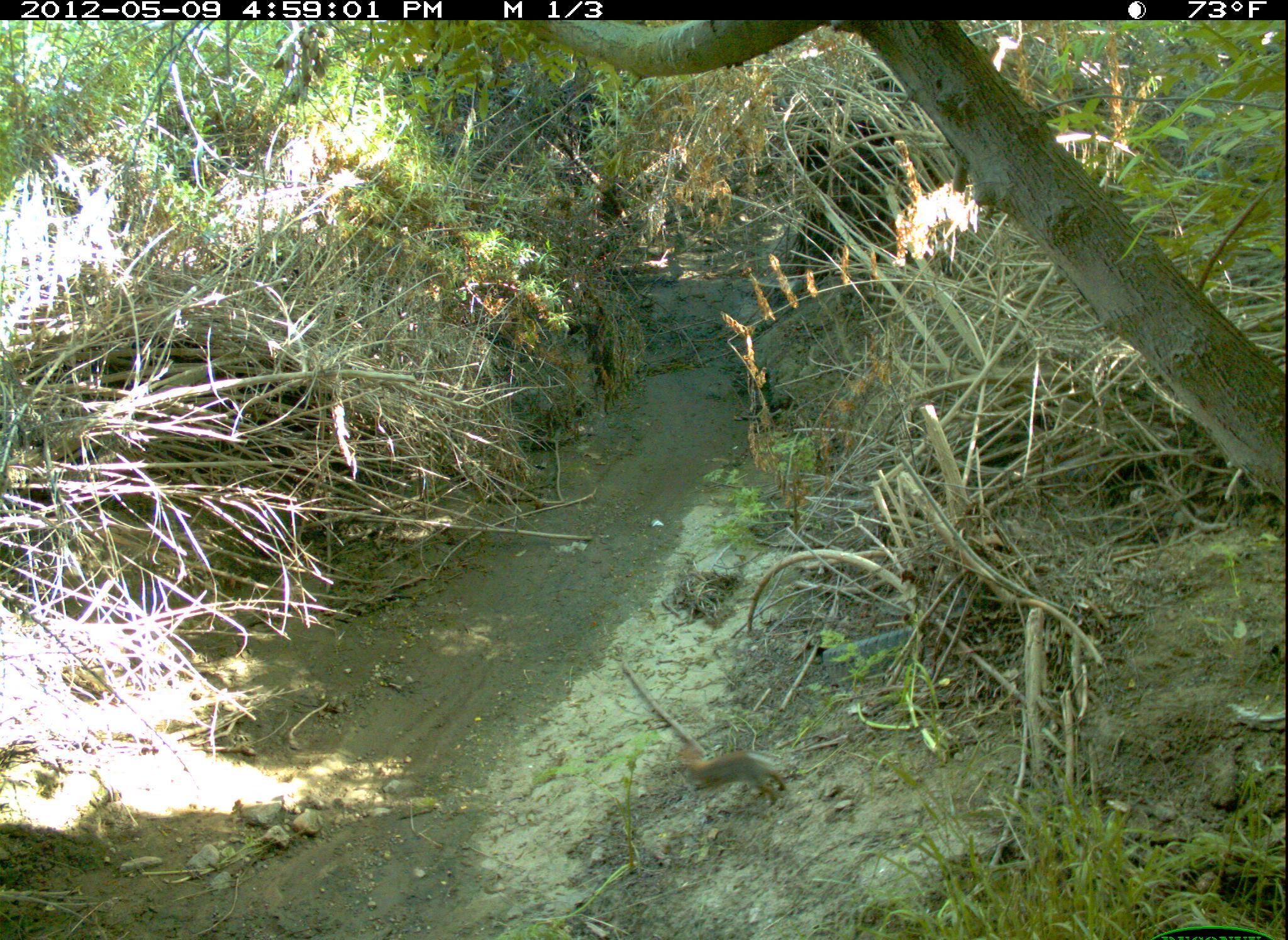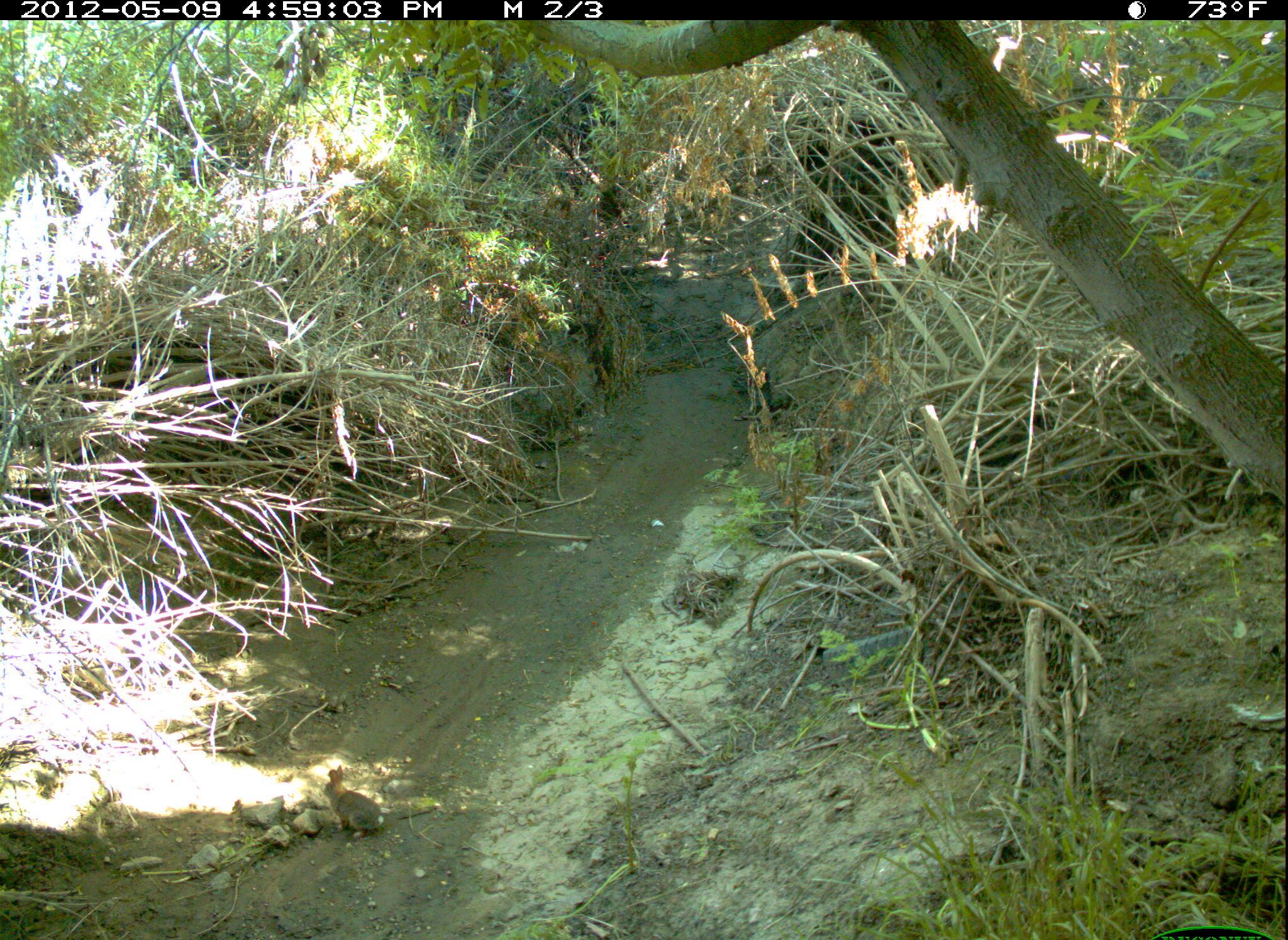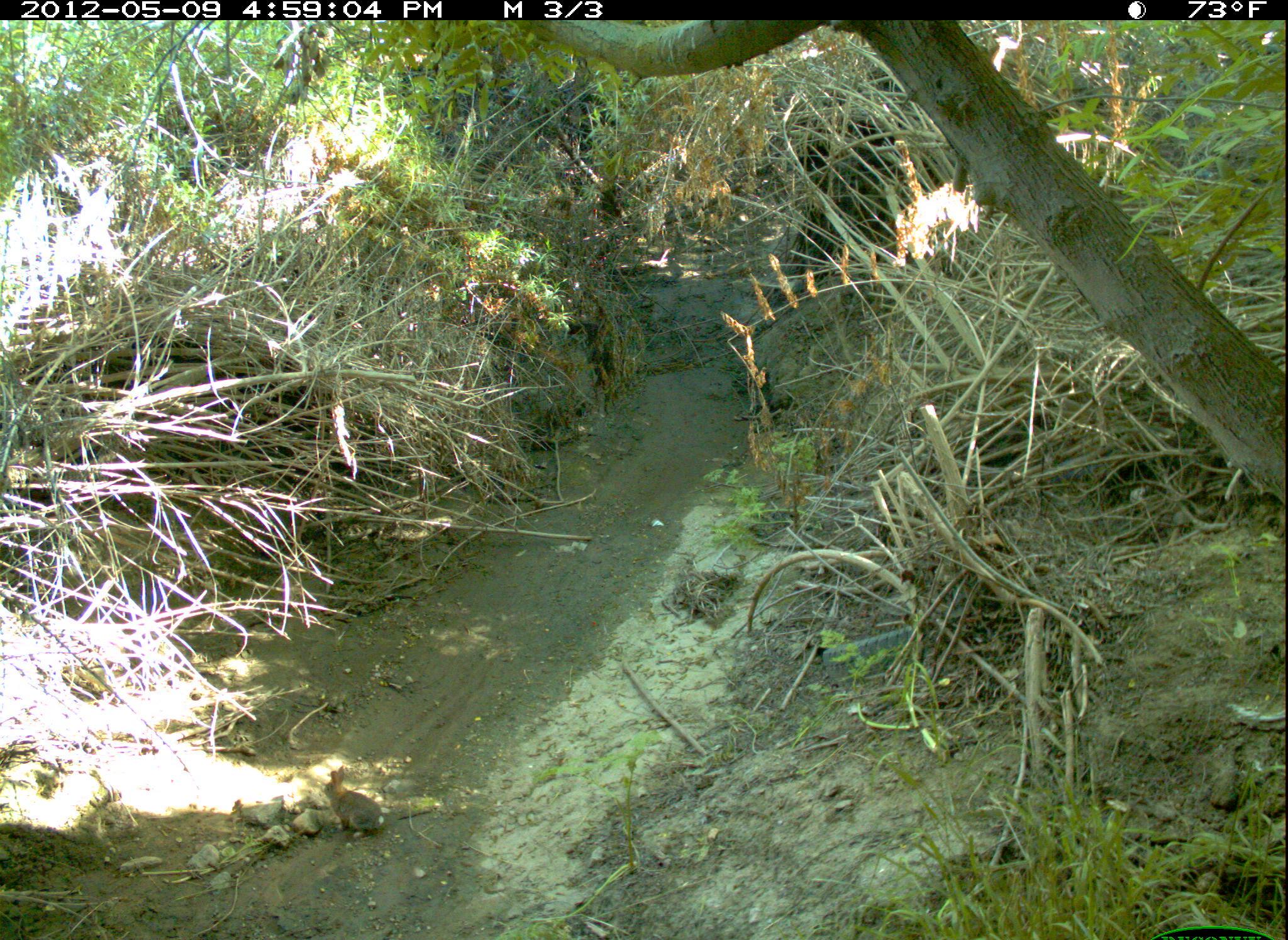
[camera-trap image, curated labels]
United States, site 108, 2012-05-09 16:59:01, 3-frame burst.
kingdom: Animalia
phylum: Chordata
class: Mammalia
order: Lagomorpha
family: Leporidae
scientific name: Leporidae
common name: rabbits and hares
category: rabbit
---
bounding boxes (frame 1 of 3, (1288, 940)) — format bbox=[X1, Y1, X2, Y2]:
rabbit: bbox=[654, 723, 816, 823]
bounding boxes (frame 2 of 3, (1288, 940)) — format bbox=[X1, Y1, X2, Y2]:
rabbit: bbox=[309, 757, 396, 844]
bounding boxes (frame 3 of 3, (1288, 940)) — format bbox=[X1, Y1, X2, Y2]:
rabbit: bbox=[318, 759, 389, 843]